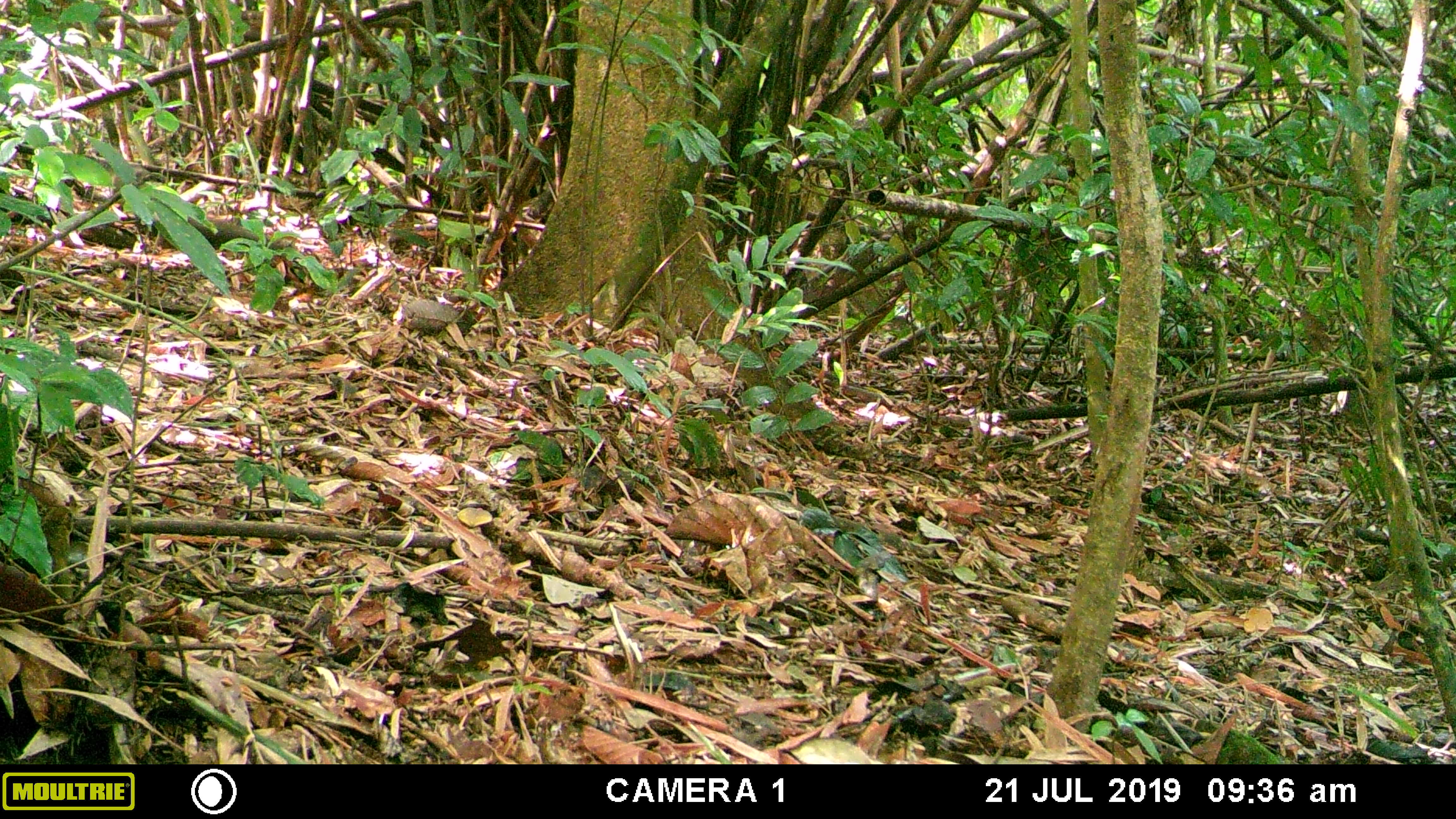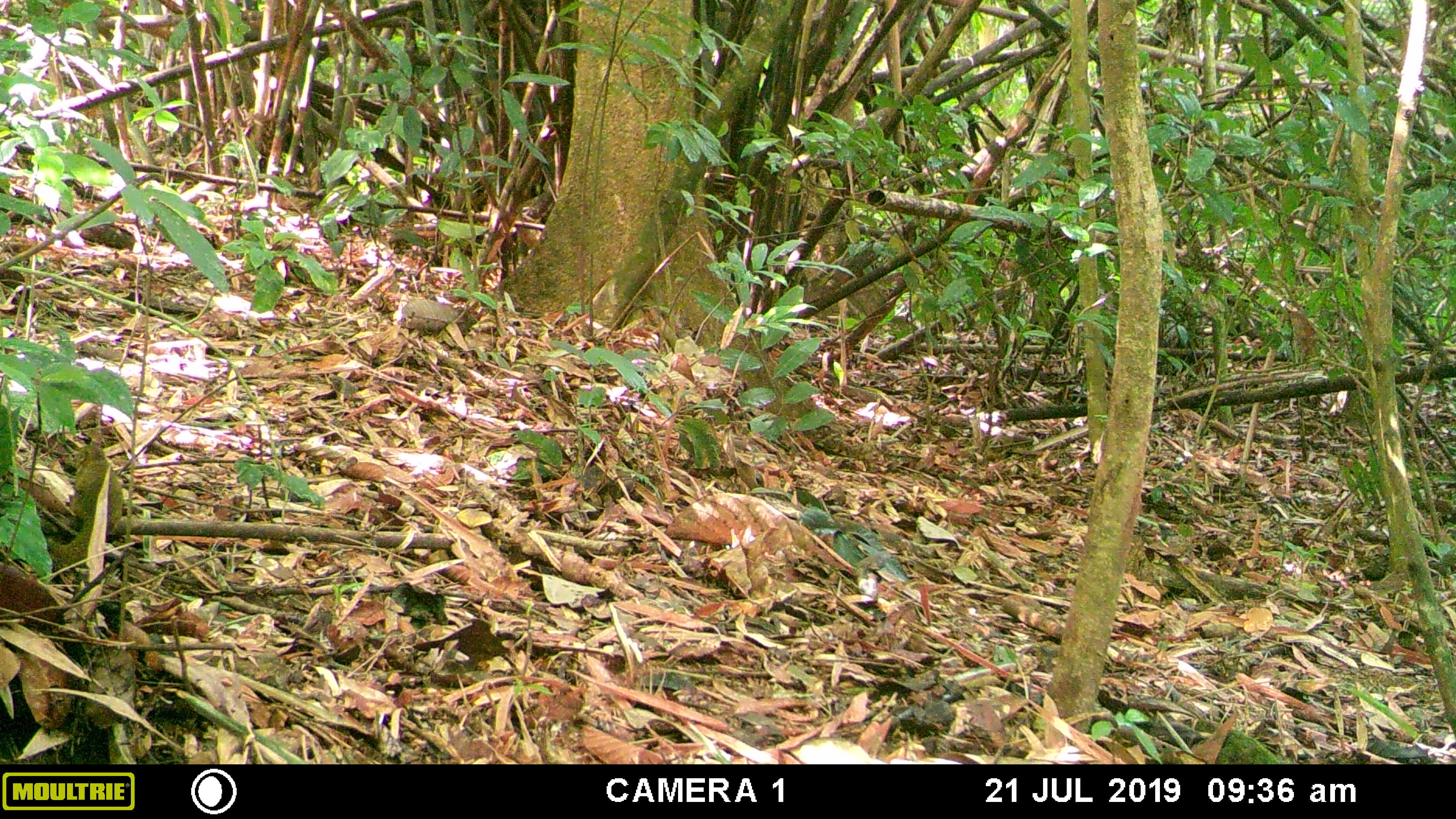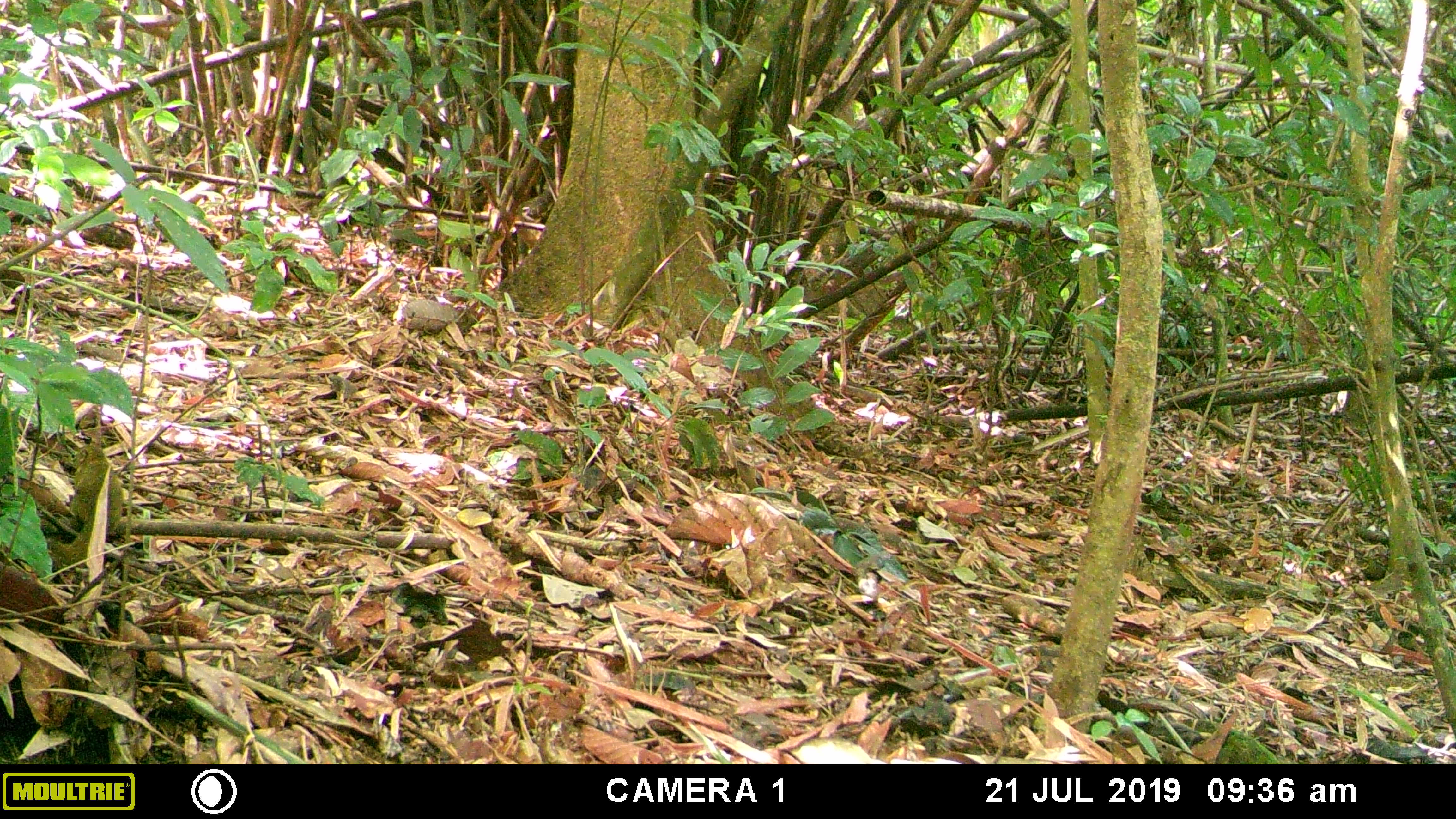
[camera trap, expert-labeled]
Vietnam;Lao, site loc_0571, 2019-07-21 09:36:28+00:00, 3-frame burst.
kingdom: Animalia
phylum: Chordata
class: Mammalia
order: Scandentia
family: Tupaiidae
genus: Tupaia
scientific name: Tupaia belangeri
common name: northern treeshrew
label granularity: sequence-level